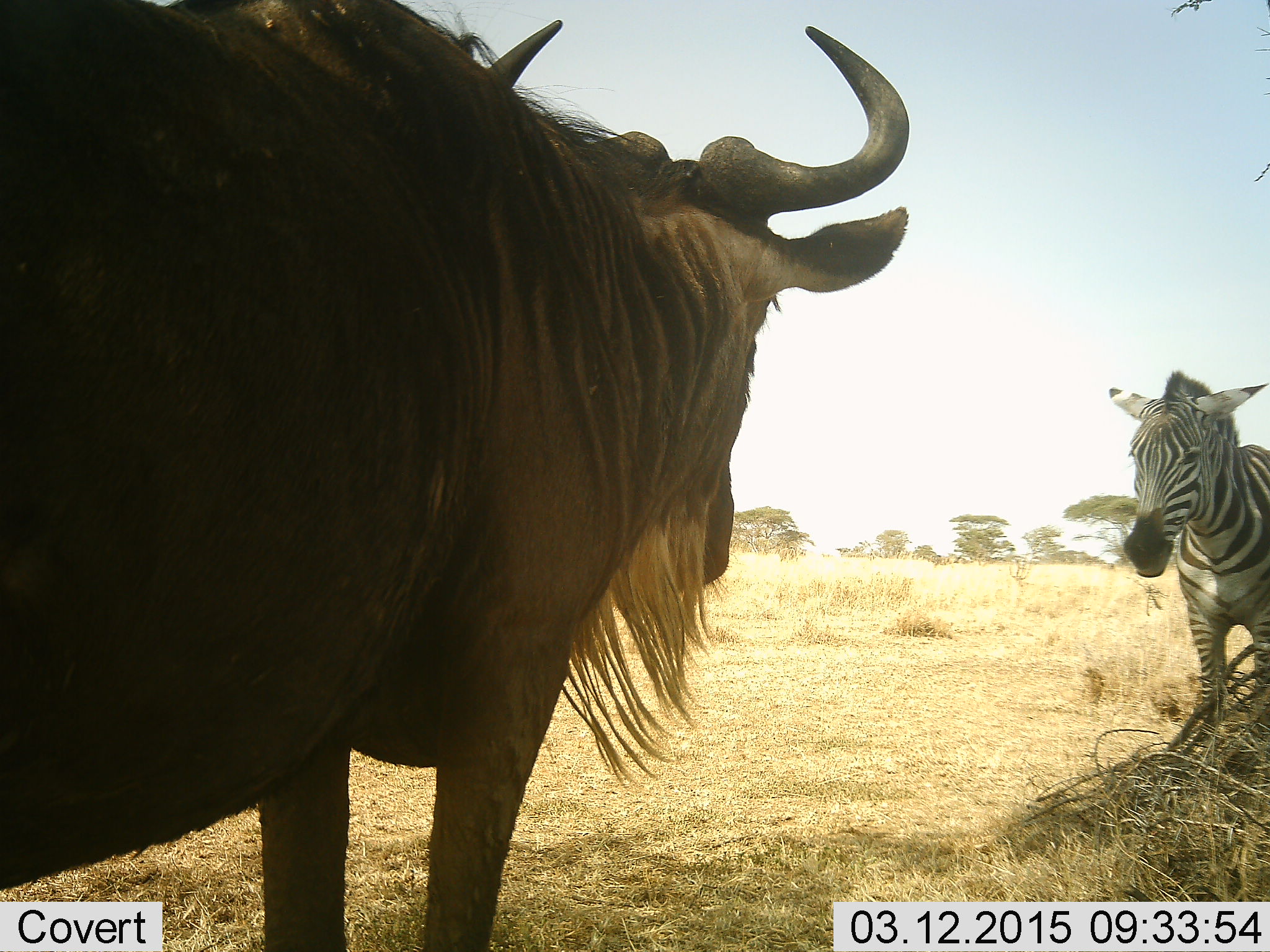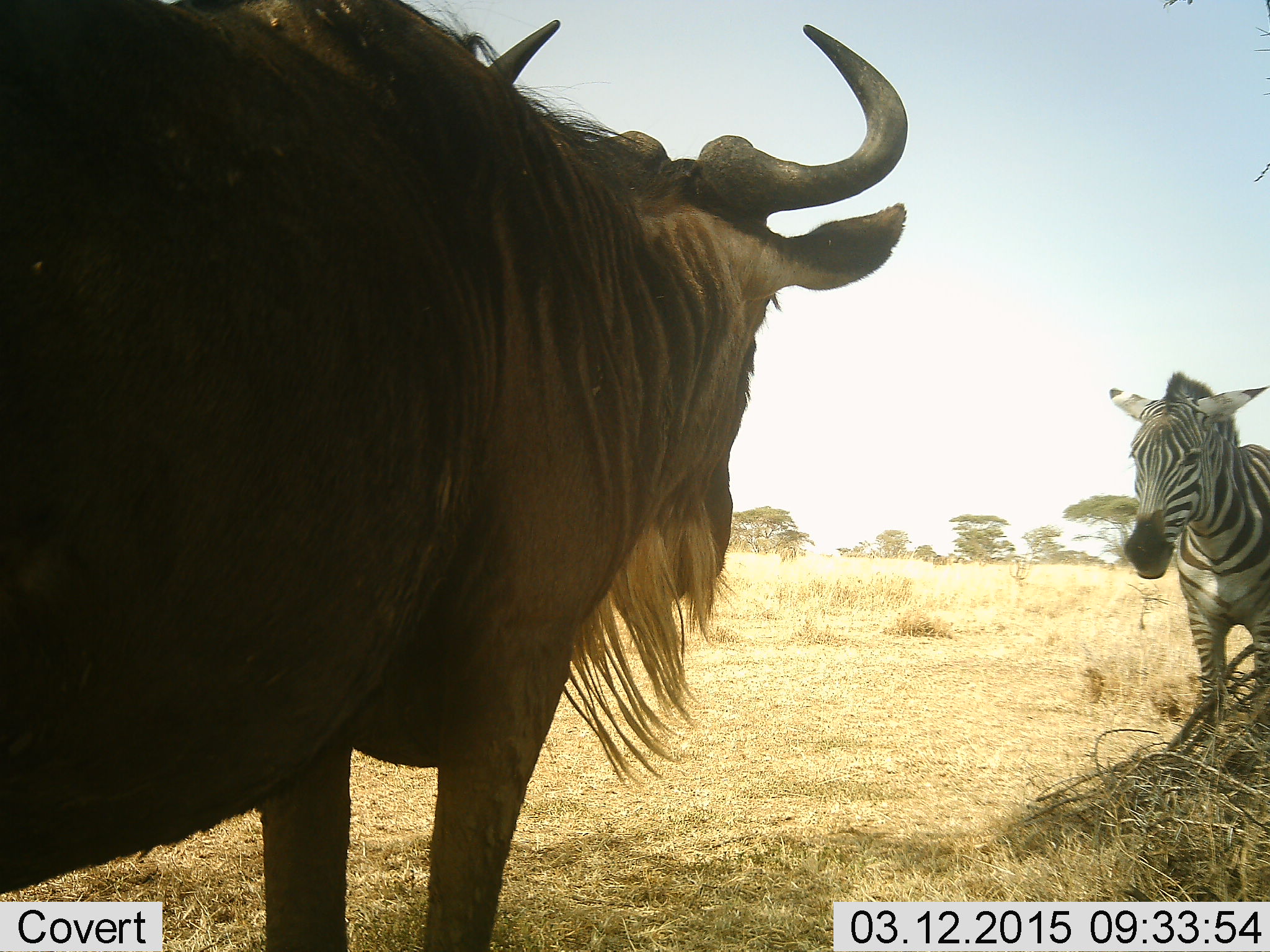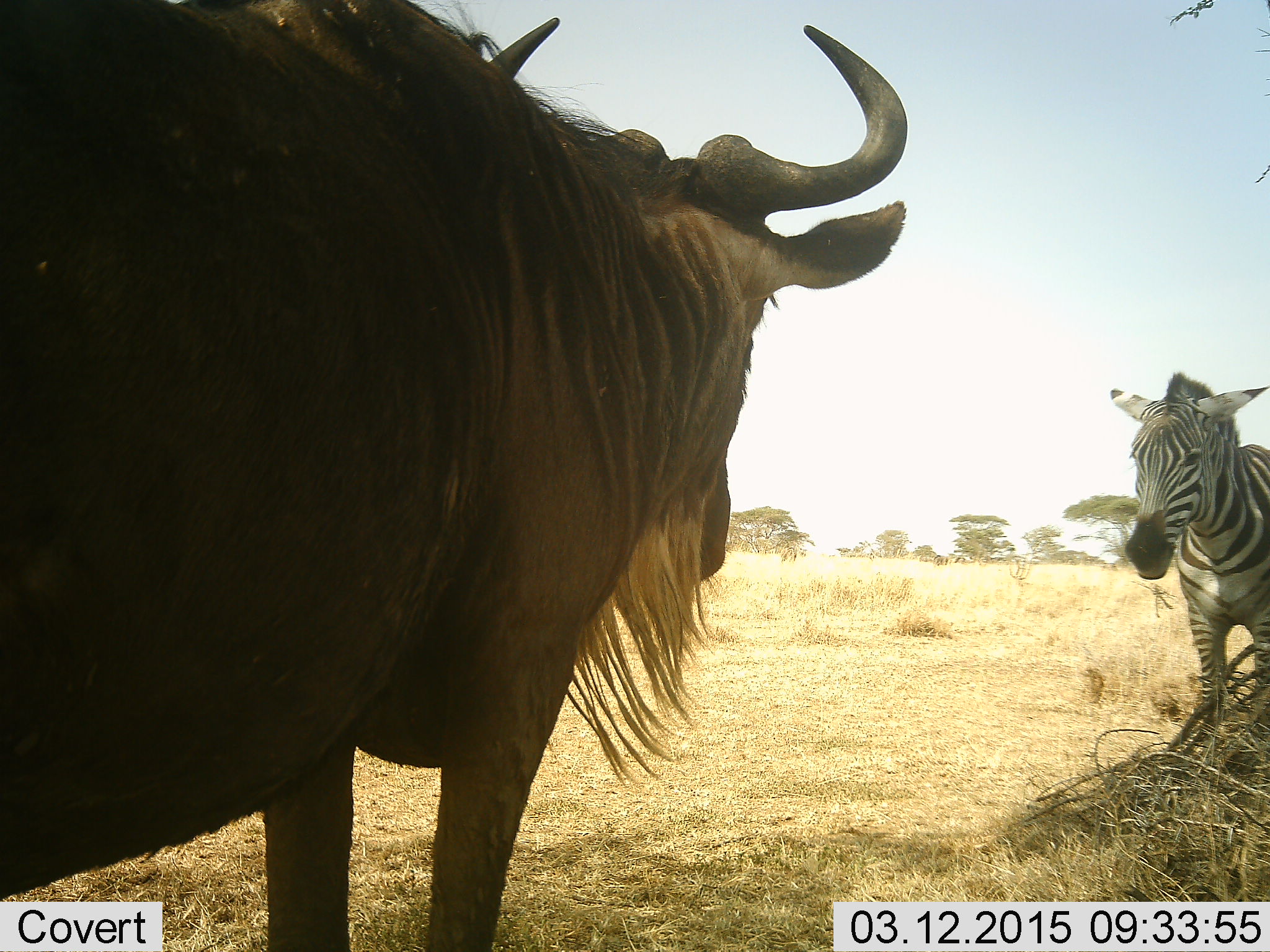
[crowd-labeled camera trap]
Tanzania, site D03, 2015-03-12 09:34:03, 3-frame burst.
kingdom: Animalia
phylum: Chordata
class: Mammalia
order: Artiodactyla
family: Bovidae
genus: Connochaetes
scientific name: Connochaetes taurinus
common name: blue wildebeest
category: wildebeest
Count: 1.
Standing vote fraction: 82%.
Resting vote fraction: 0%.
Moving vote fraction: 0%.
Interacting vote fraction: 0%.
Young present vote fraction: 0%.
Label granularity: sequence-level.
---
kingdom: Animalia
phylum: Chordata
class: Mammalia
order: Perissodactyla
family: Equidae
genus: Equus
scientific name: Equus quagga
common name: plains zebra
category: zebra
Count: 1.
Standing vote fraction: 80%.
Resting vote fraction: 0%.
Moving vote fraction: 0%.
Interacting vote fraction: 0%.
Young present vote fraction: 0%.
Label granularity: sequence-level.